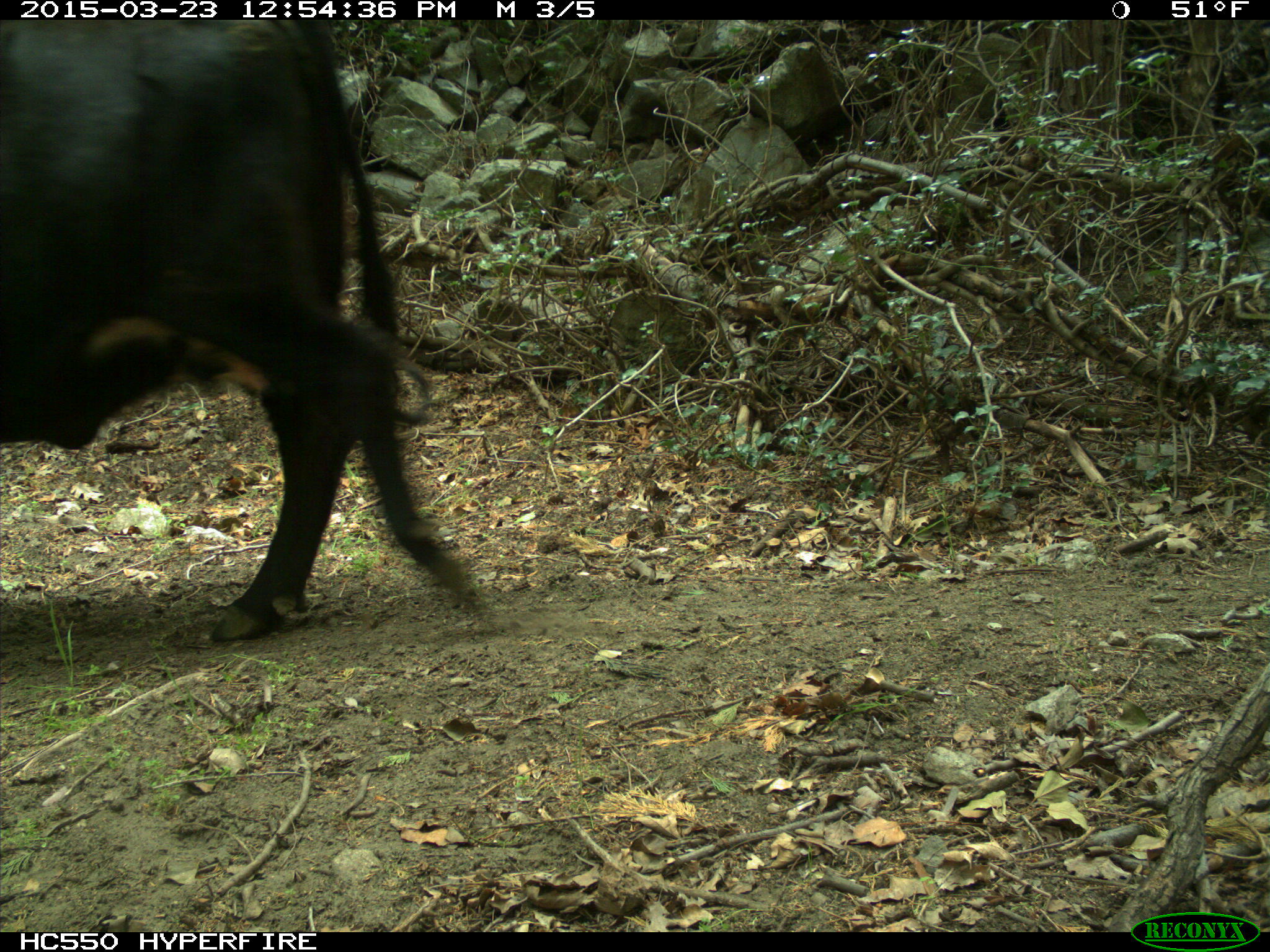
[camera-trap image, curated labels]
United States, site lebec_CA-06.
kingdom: Animalia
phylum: Chordata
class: Mammalia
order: Artiodactyla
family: Bovidae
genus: Bos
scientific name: Bos taurus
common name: domestic cow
Bos taurus (domestic cow).